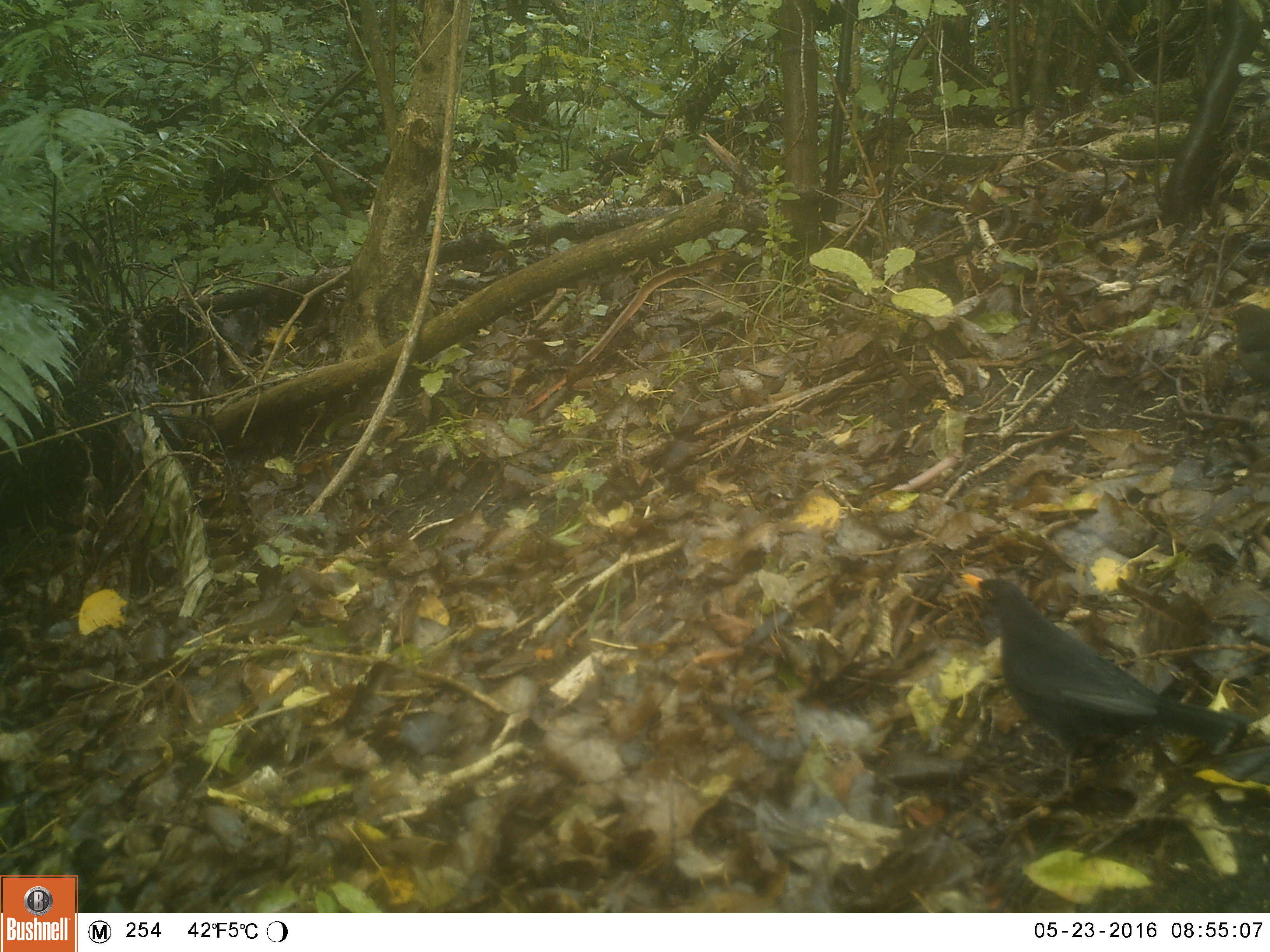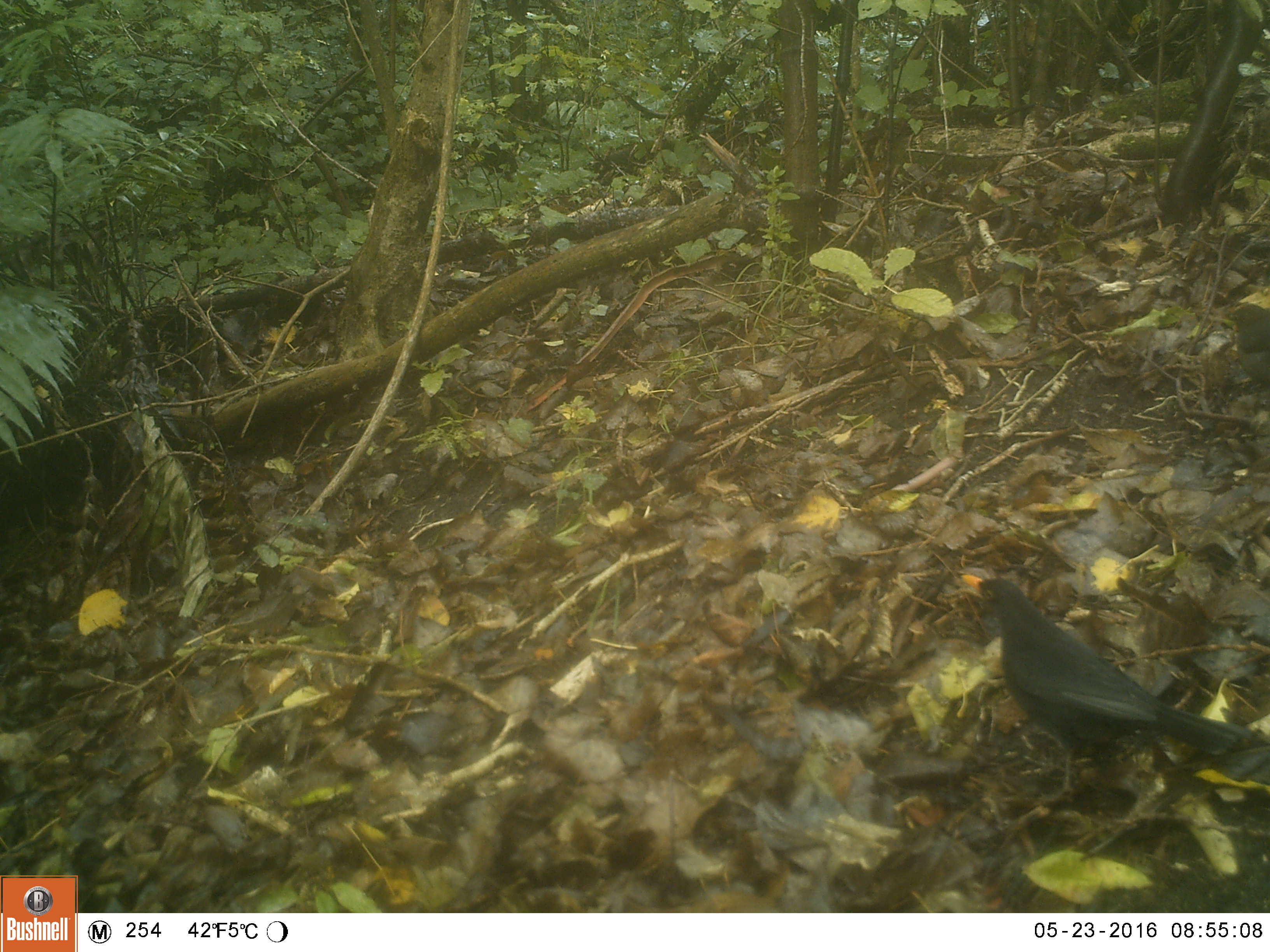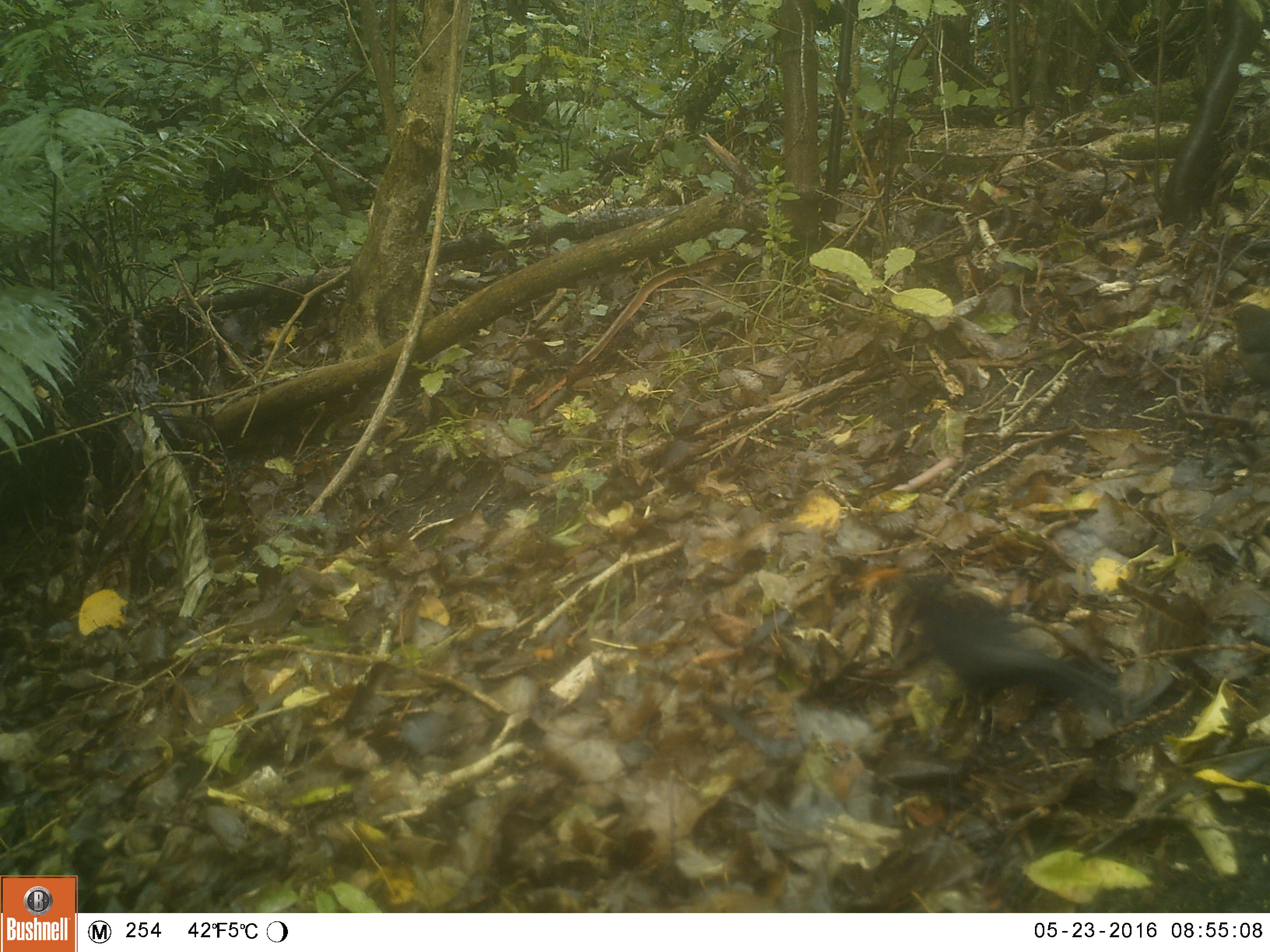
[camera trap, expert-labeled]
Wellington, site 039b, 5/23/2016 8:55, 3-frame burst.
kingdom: Animalia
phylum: Chordata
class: Aves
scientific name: Aves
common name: bird